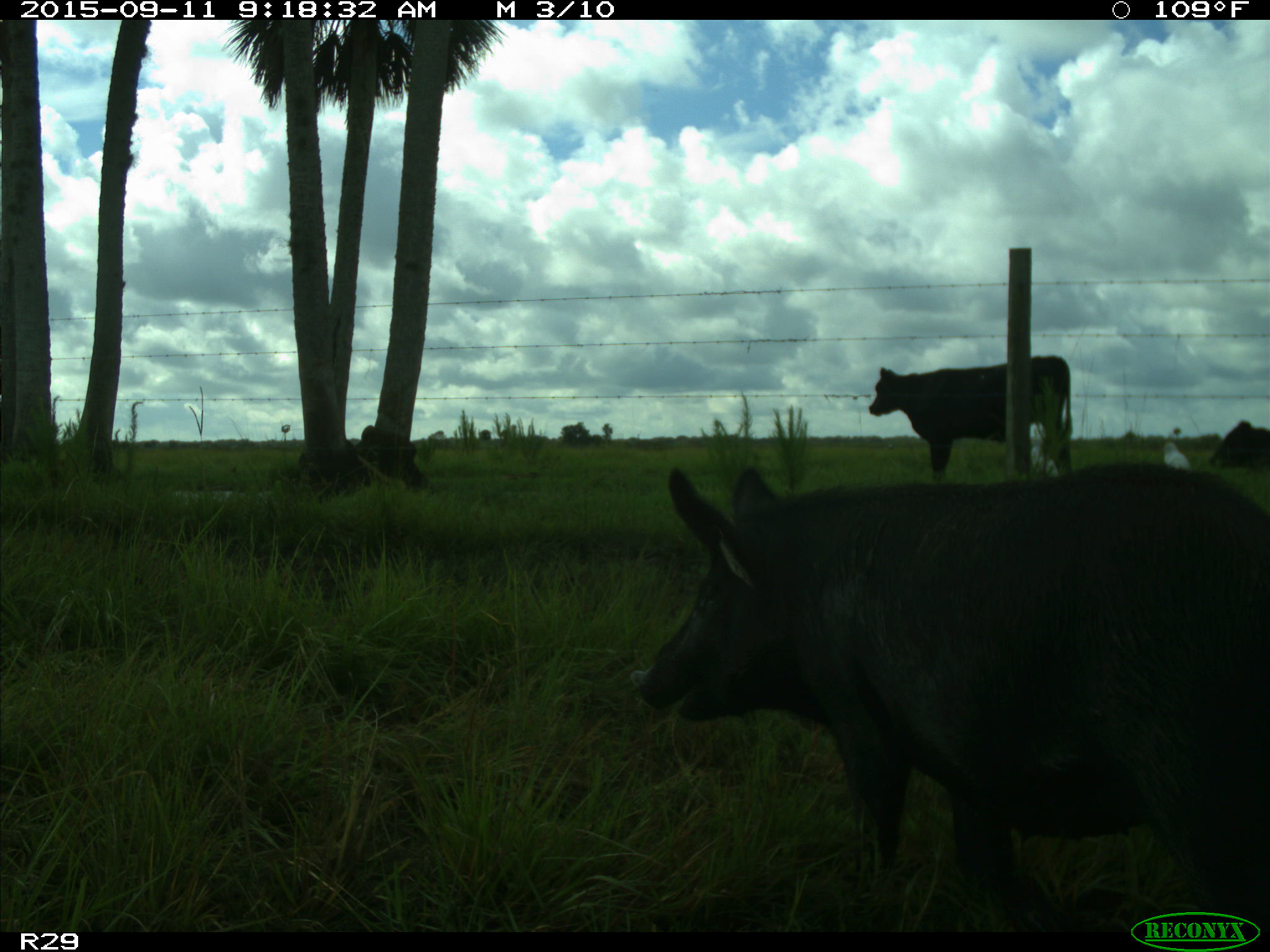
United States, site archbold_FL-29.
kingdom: Animalia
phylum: Chordata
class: Mammalia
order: Artiodactyla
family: Suidae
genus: Sus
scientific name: Sus scrofa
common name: wild boar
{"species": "Sus scrofa (wild boar)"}